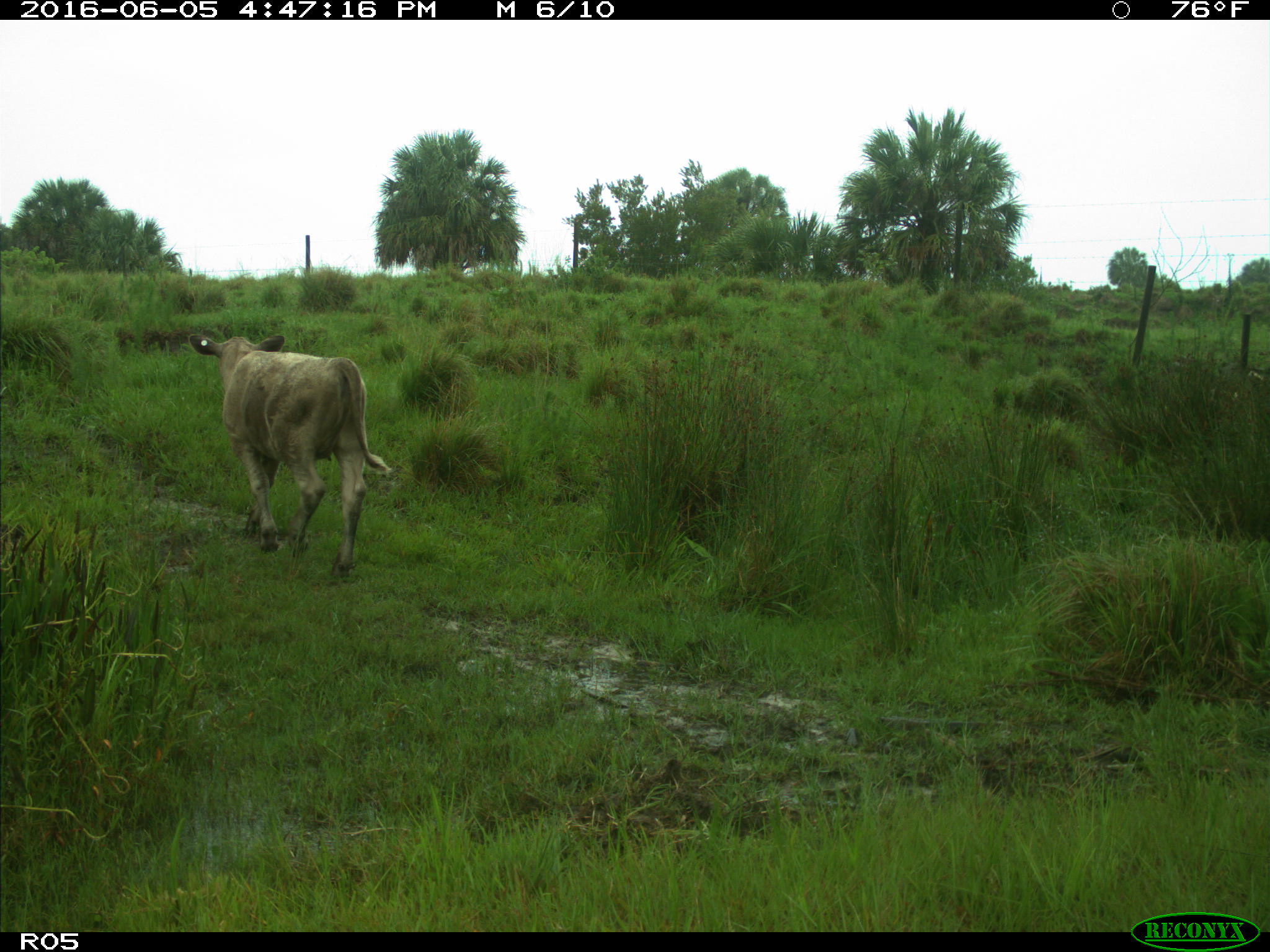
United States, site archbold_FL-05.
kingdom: Animalia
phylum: Chordata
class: Mammalia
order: Artiodactyla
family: Bovidae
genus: Bos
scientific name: Bos taurus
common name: domestic cow